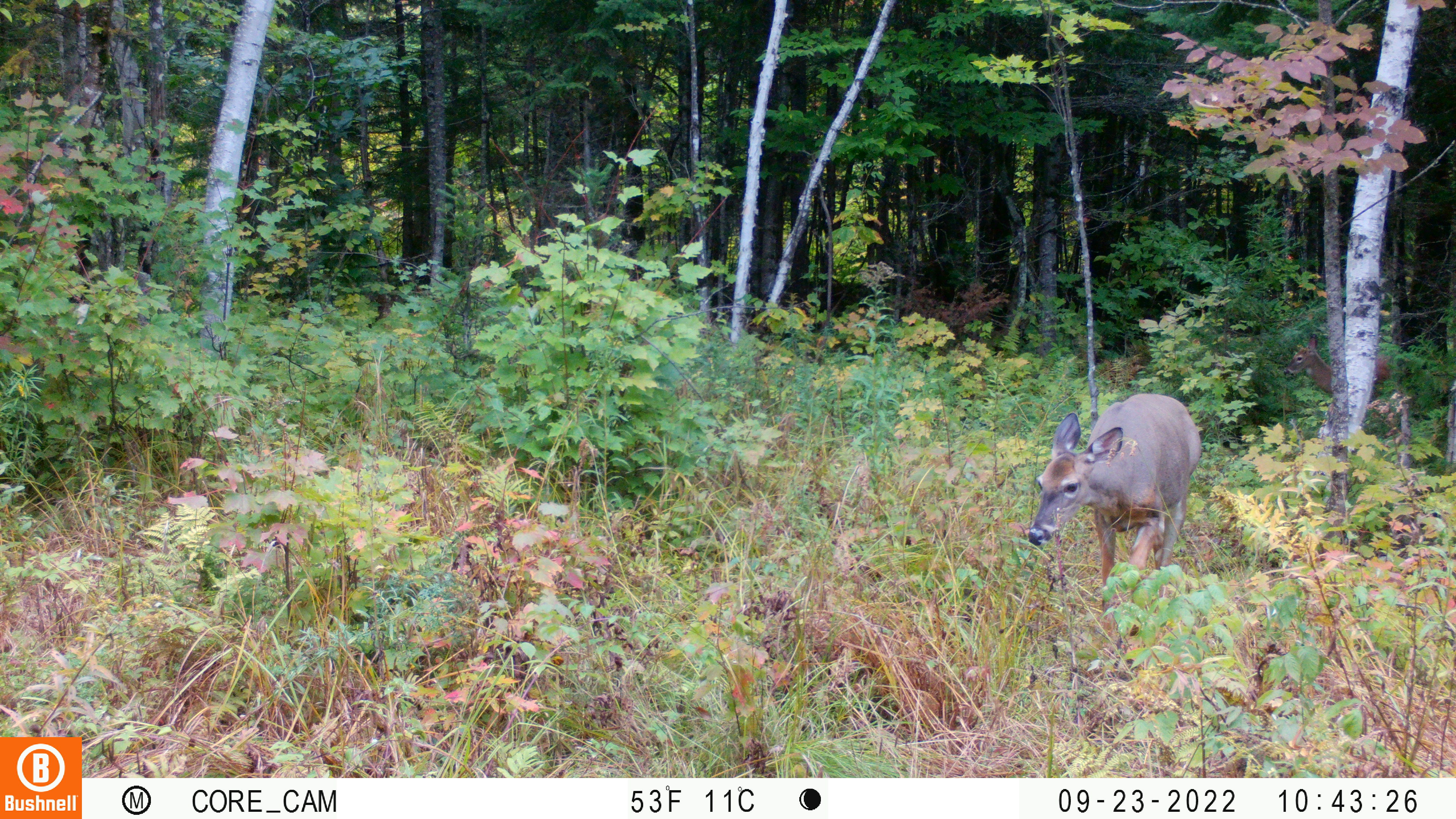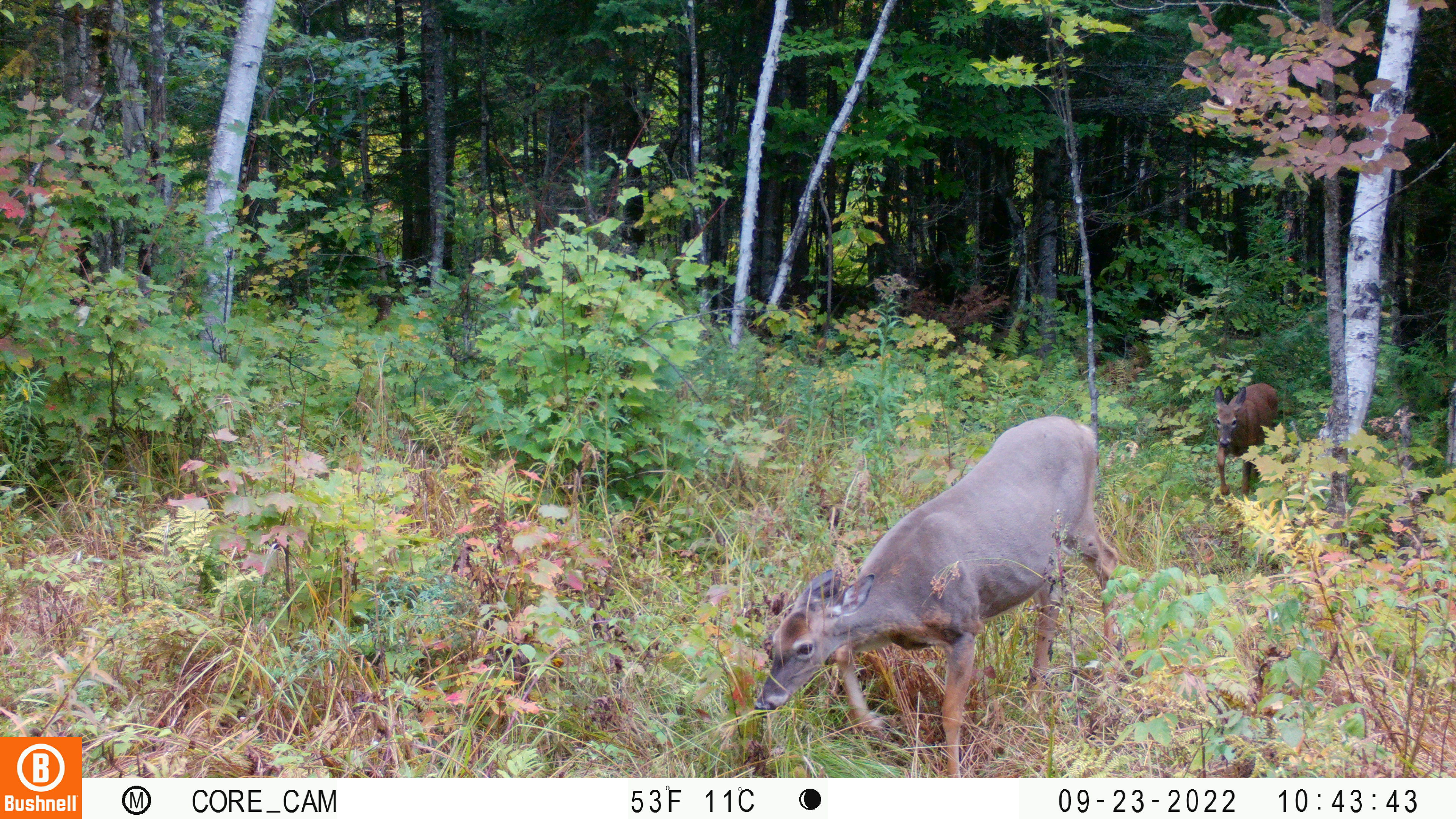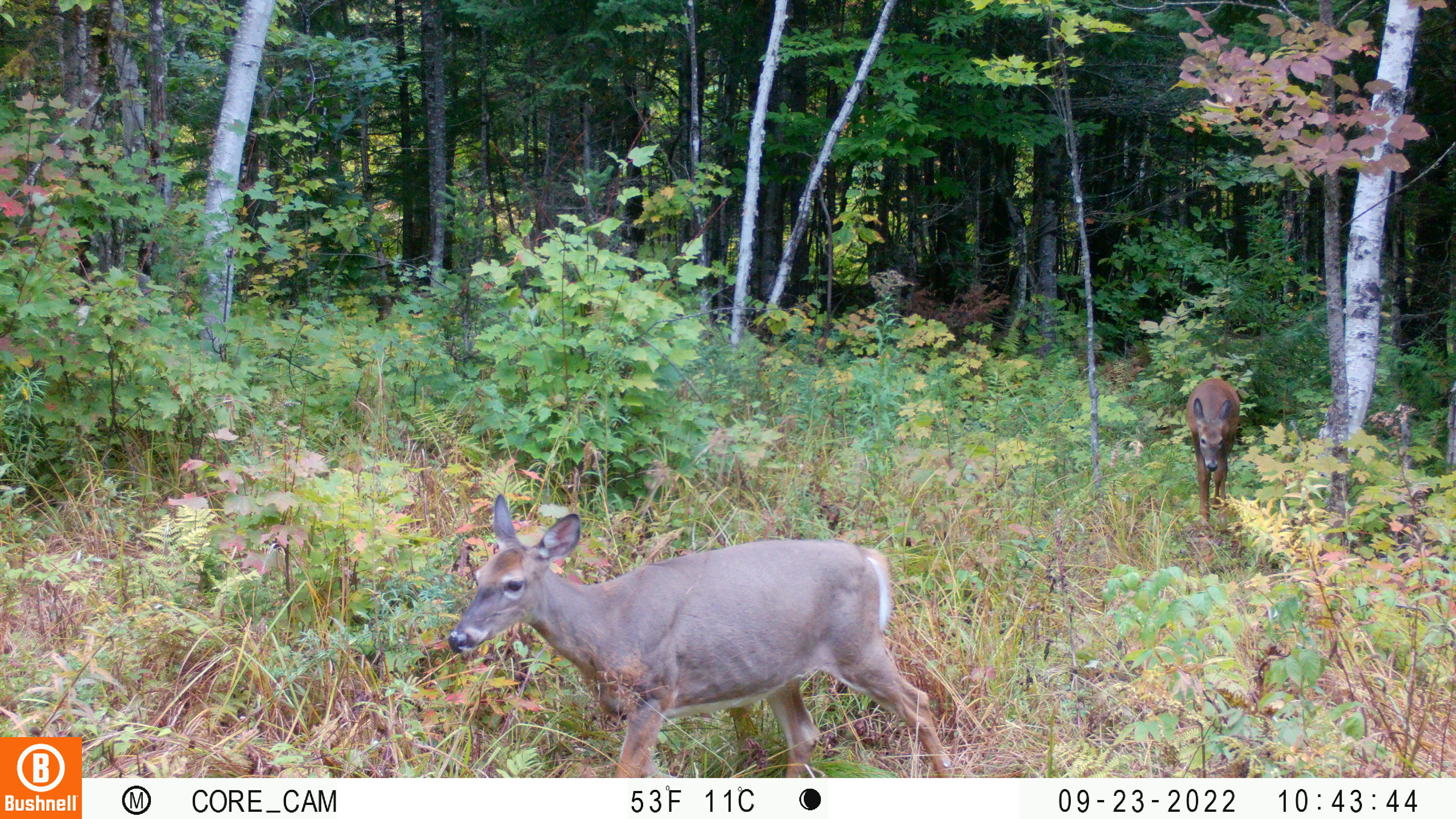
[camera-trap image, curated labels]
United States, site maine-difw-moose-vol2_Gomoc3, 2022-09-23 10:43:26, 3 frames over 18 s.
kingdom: Animalia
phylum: Chordata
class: Mammalia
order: Artiodactyla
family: Cervidae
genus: Odocoileus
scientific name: Odocoileus virginianus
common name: white-tailed deer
White-tailed deer (Odocoileus virginianus).